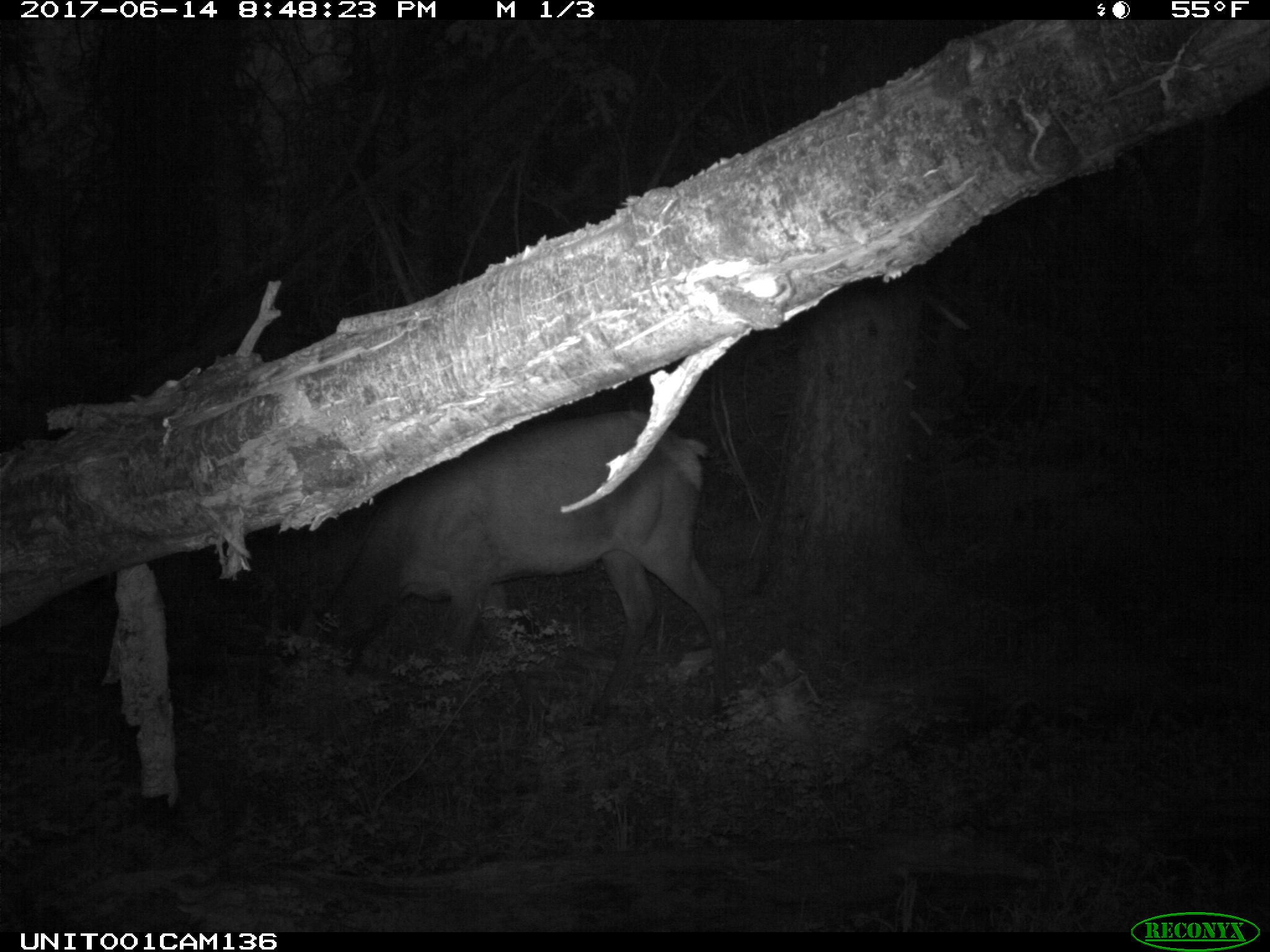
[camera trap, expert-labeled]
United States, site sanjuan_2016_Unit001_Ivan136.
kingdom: Animalia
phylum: Chordata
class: Mammalia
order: Artiodactyla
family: Cervidae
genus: Cervus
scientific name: Cervus elaphus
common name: red deer